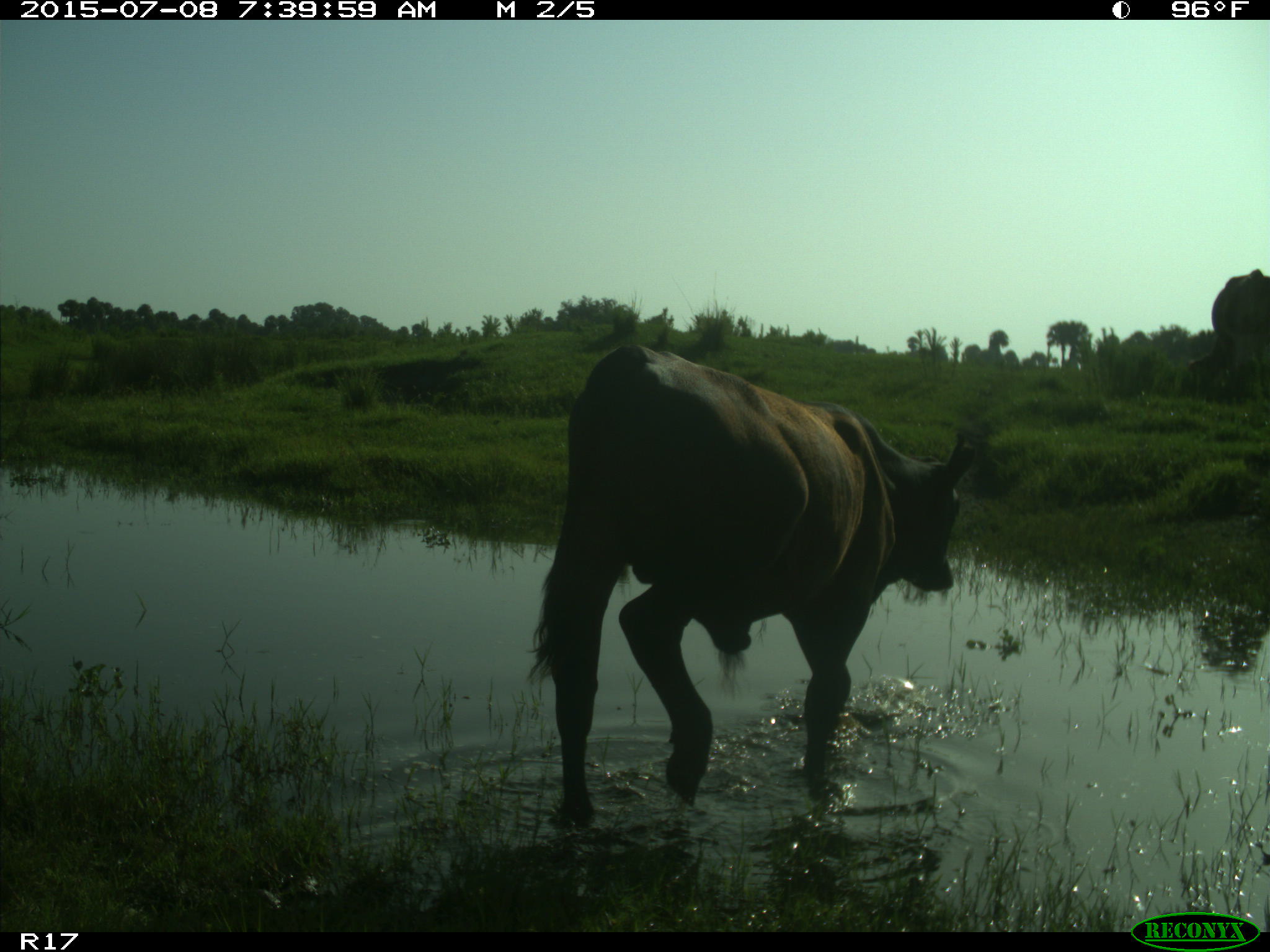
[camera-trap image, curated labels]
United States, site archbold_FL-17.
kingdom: Animalia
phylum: Chordata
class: Mammalia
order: Artiodactyla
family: Bovidae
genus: Bos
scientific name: Bos taurus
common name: domestic cow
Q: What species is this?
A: Bos taurus (domestic cow).